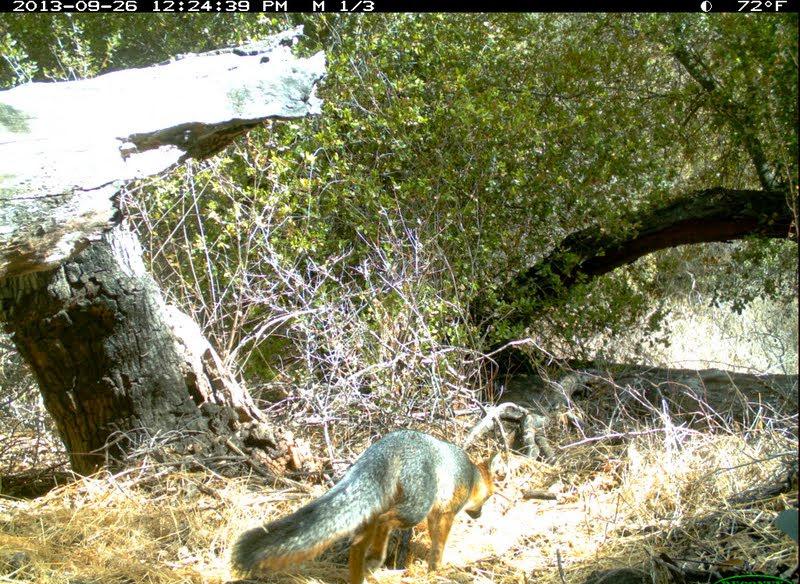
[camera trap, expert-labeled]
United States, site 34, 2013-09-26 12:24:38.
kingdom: Animalia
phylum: Chordata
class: Mammalia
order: Carnivora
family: Canidae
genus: Urocyon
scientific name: Urocyon cinereoargenteus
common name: gray fox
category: fox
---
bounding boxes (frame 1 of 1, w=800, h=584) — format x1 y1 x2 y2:
fox: 232 430 503 583